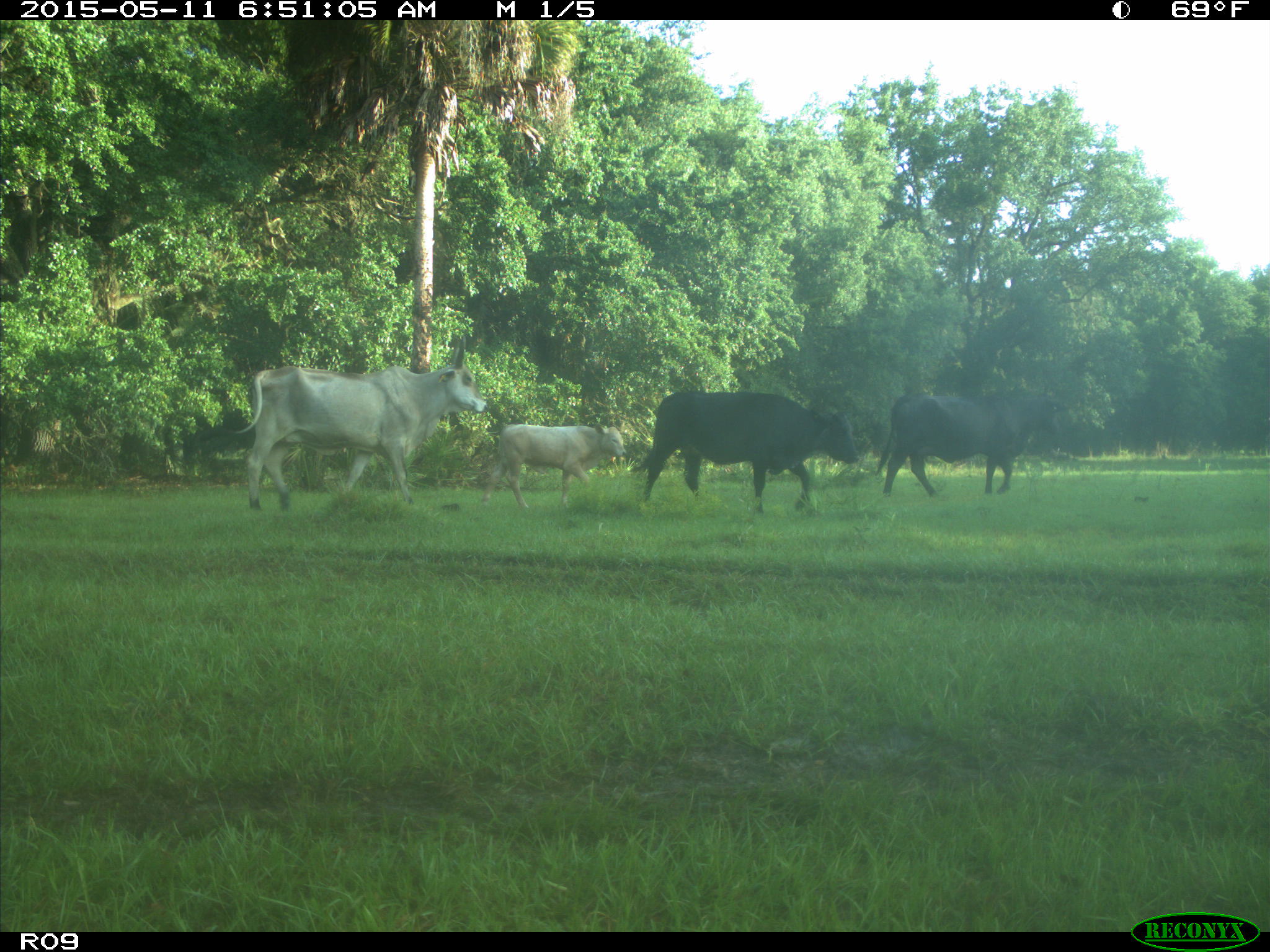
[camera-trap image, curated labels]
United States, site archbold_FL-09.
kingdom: Animalia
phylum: Chordata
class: Mammalia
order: Artiodactyla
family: Bovidae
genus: Bos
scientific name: Bos taurus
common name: domestic cow